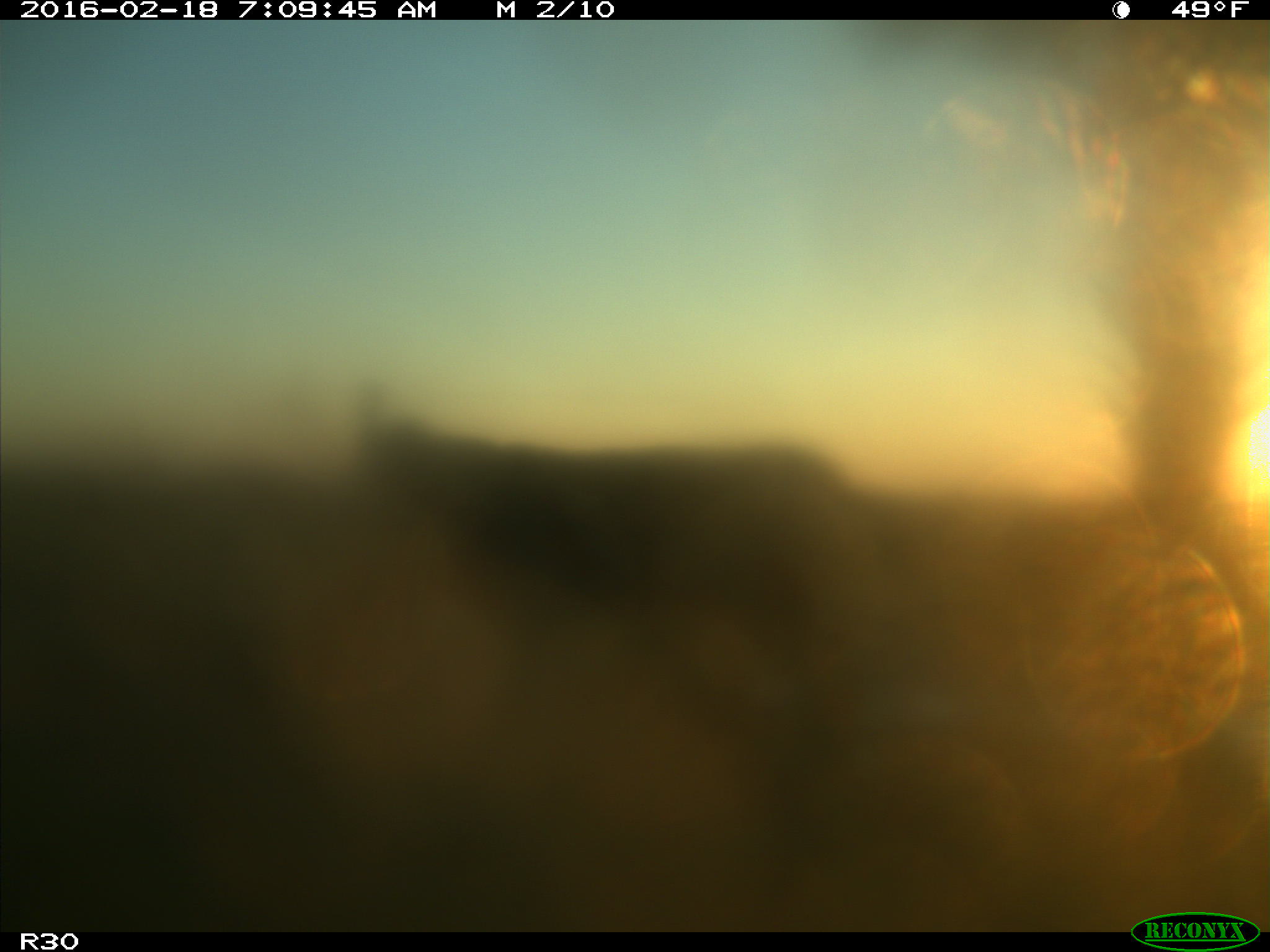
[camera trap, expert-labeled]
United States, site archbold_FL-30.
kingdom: Animalia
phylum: Chordata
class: Mammalia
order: Artiodactyla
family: Bovidae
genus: Bos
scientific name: Bos taurus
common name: domestic cow